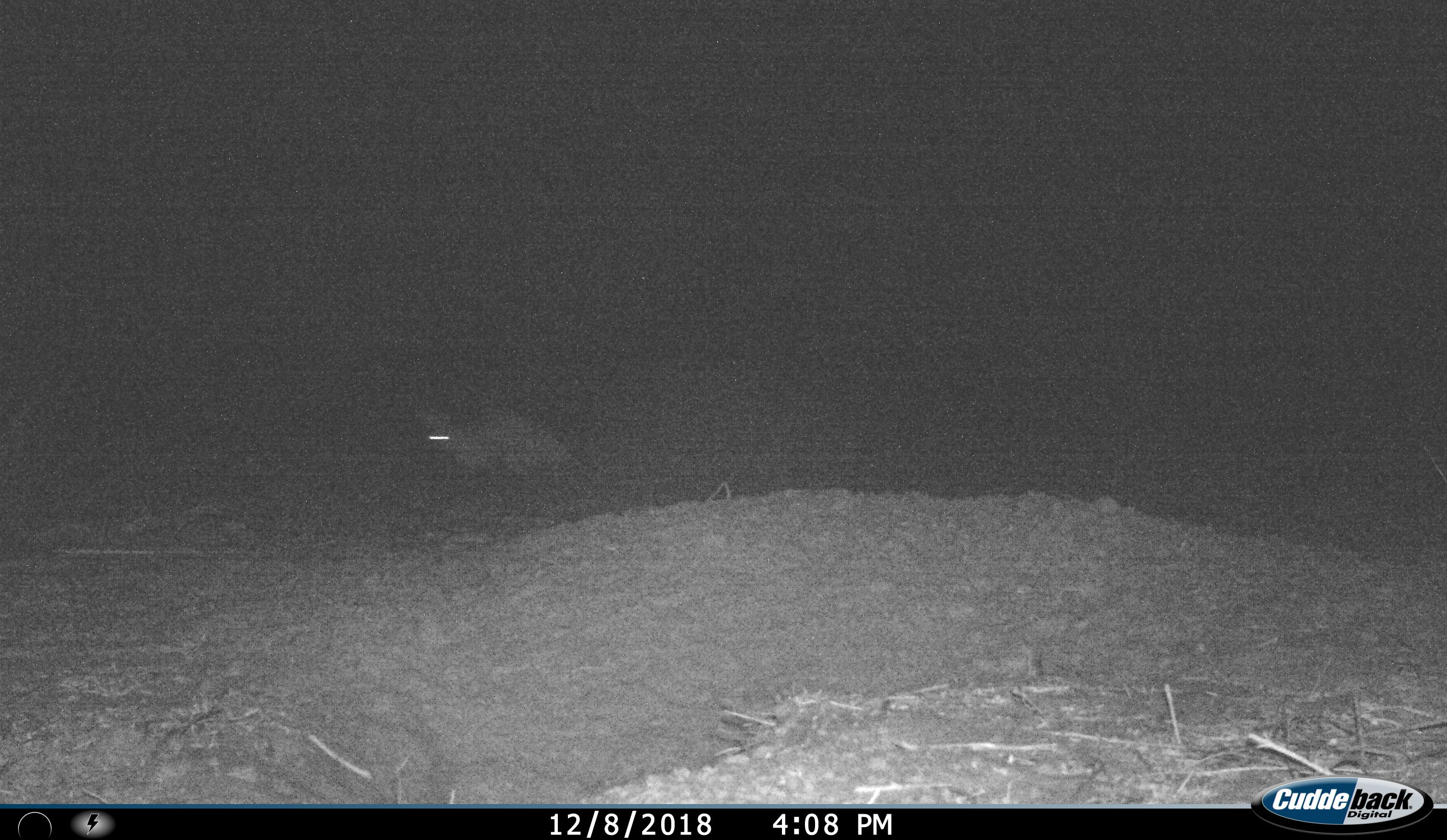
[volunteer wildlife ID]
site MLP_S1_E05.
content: unidentified animal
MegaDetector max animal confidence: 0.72